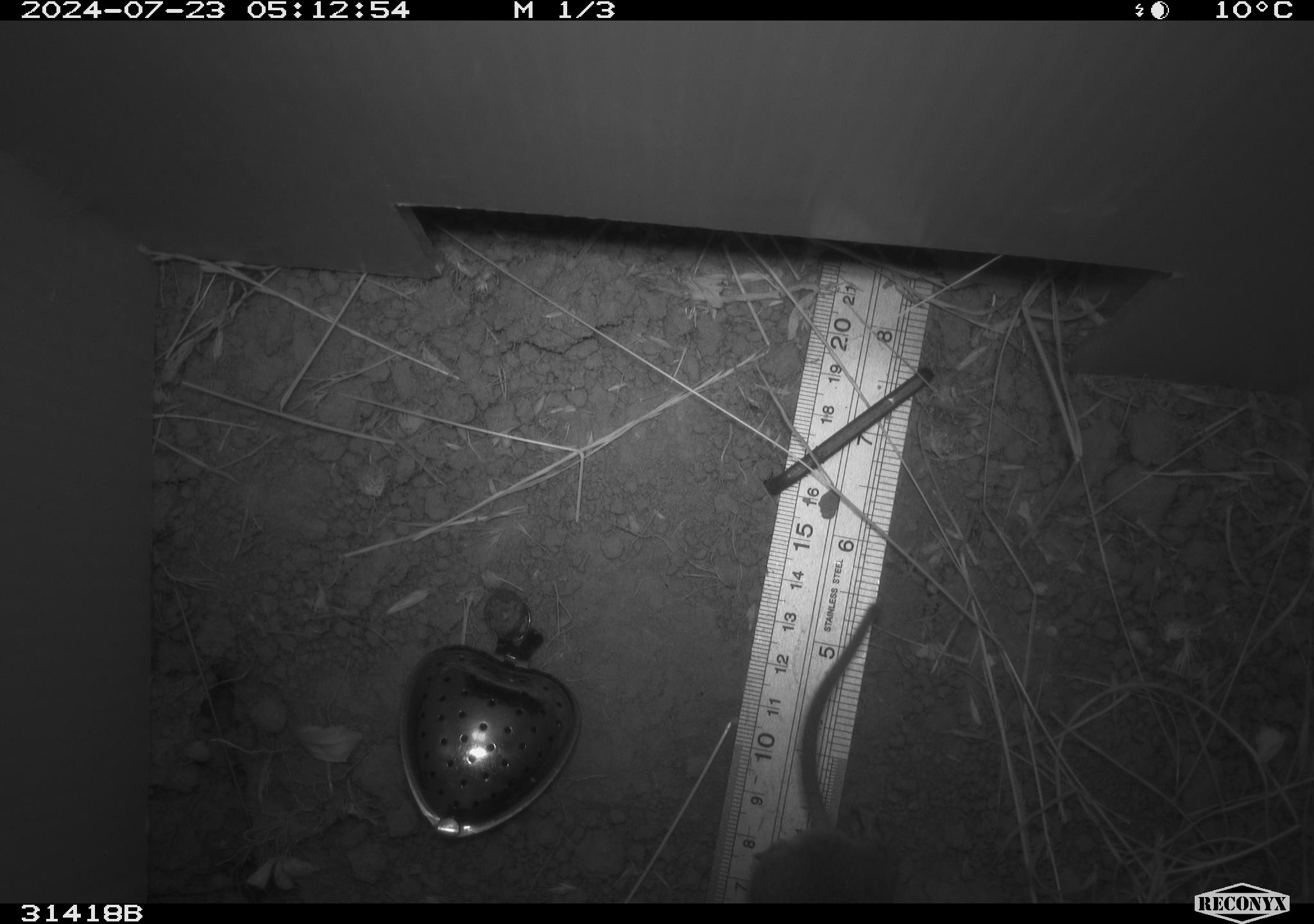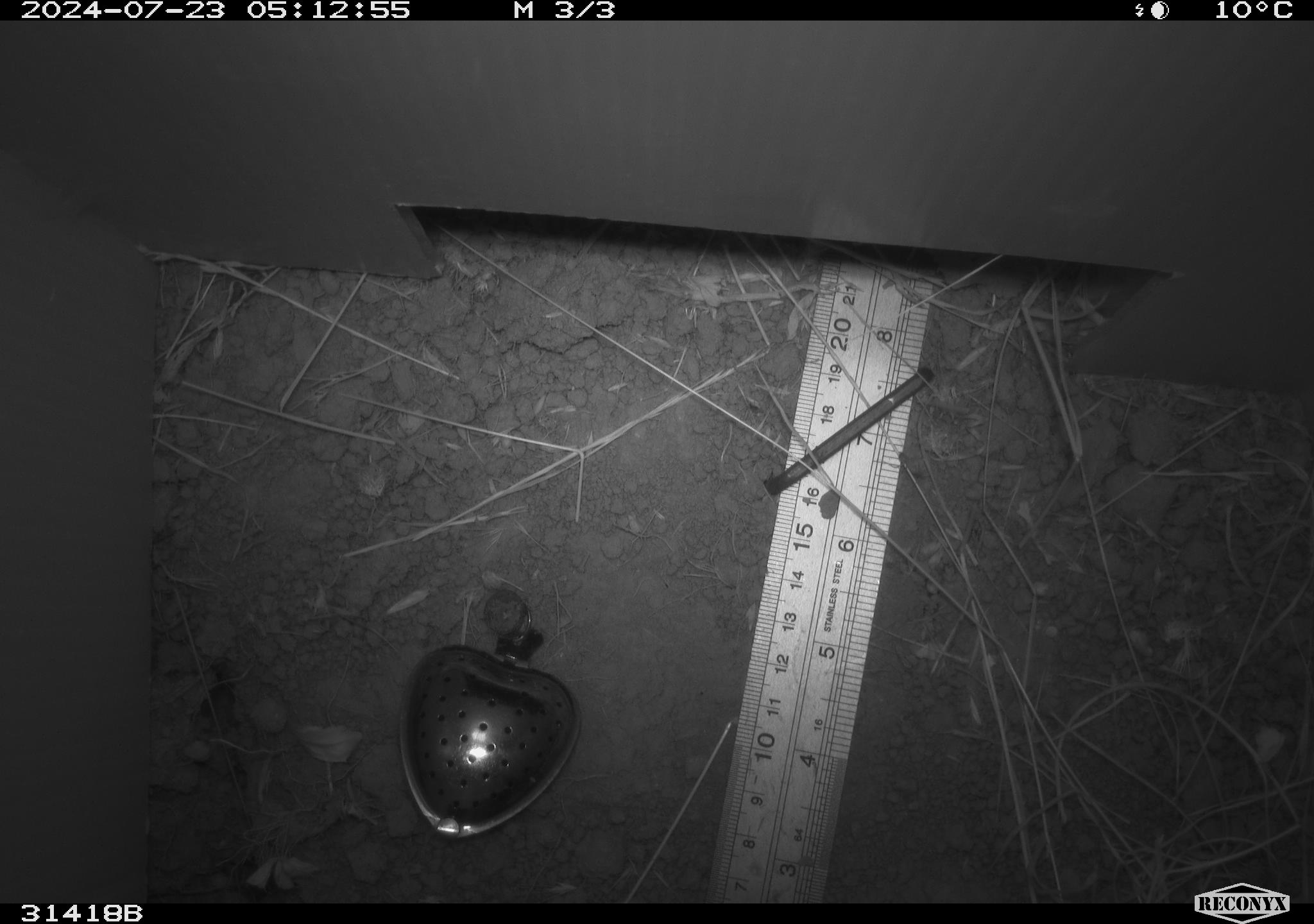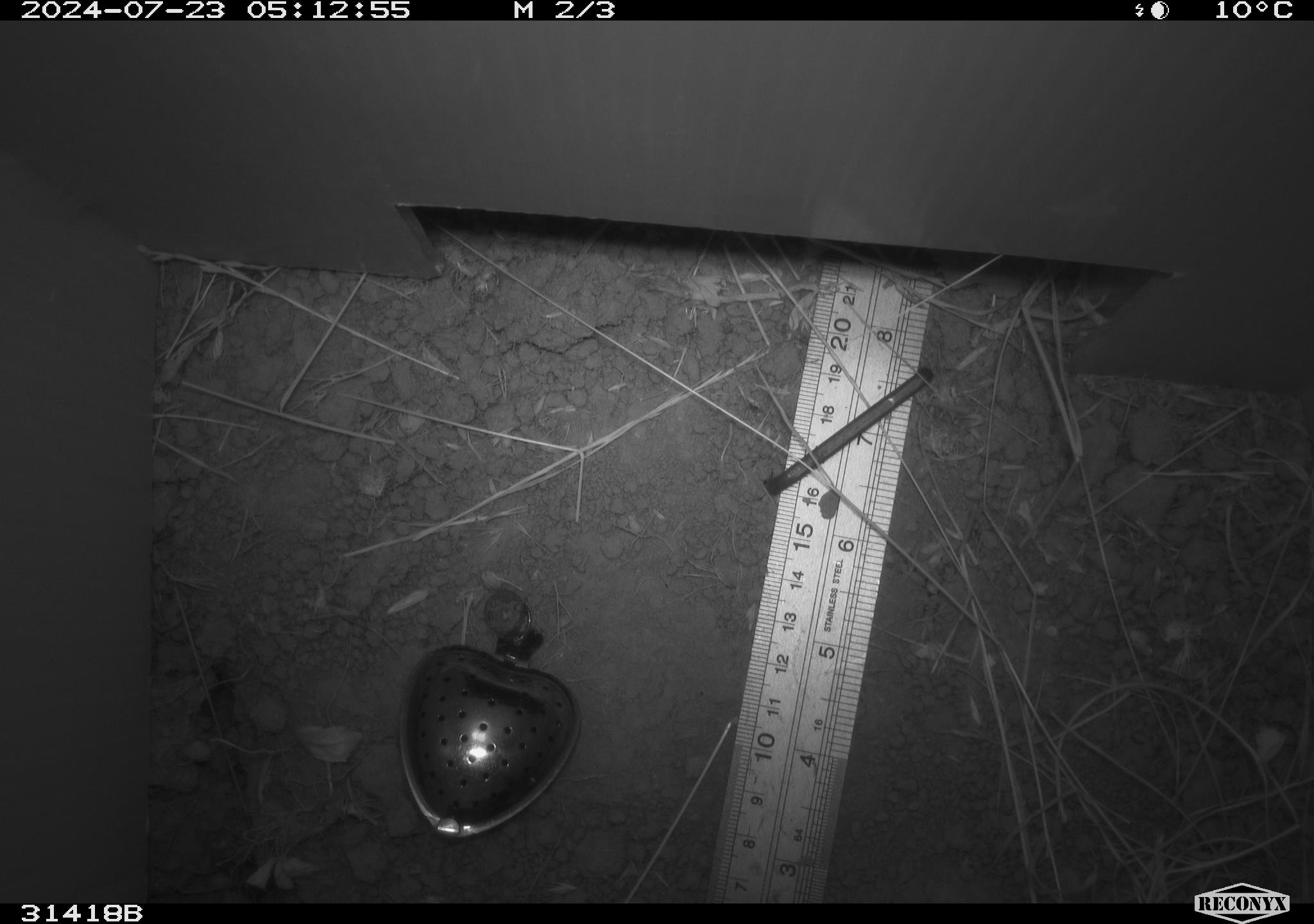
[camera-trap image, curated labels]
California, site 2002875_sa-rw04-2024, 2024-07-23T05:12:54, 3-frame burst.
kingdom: Animalia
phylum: Chordata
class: Mammalia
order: Rodentia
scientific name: Rodentia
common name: rodent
Rodent (Rodentia).